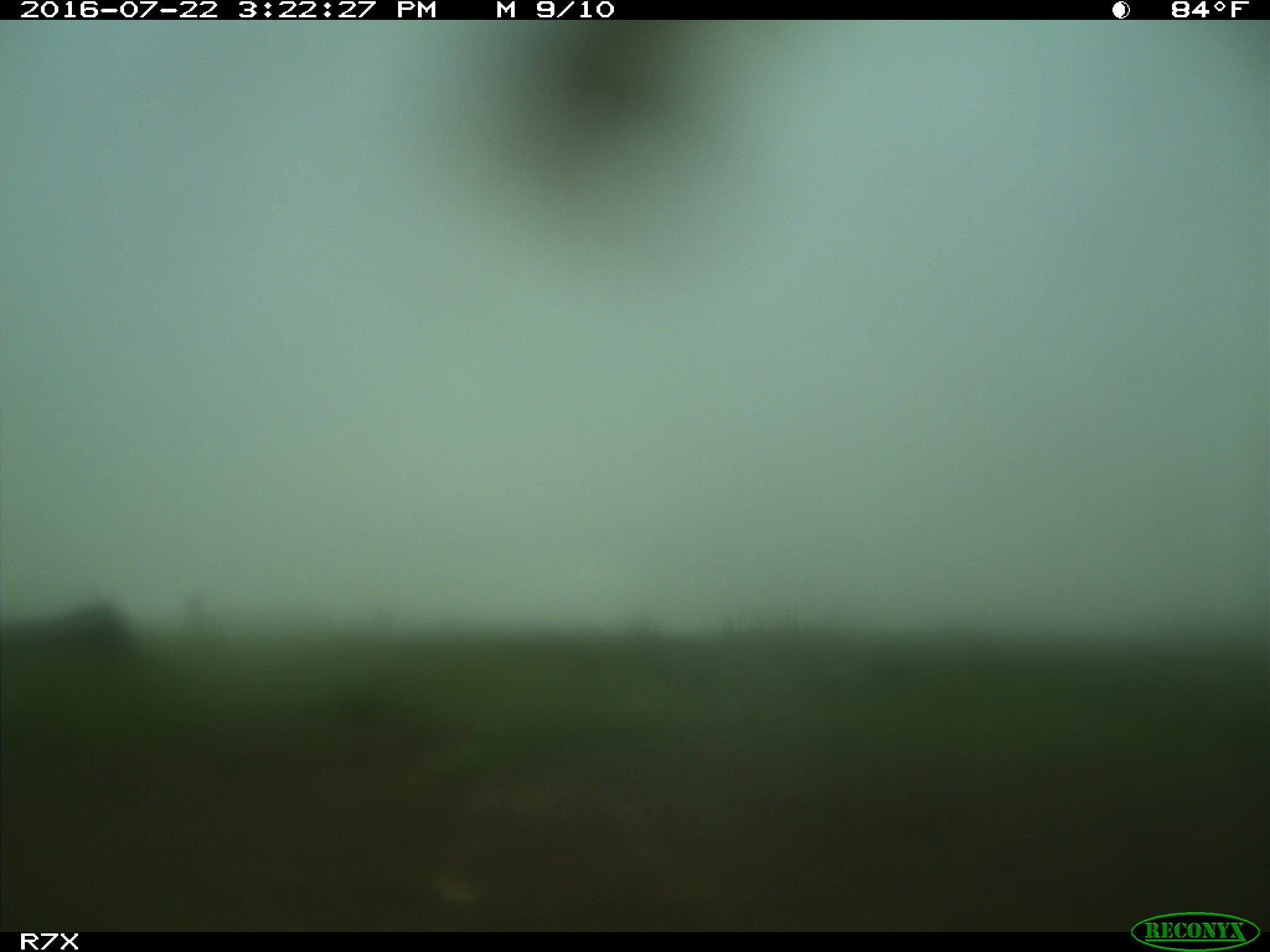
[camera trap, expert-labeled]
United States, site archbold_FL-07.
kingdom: Animalia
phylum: Chordata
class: Mammalia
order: Artiodactyla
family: Bovidae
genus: Bos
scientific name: Bos taurus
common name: domestic cow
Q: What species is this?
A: Bos taurus (domestic cow).